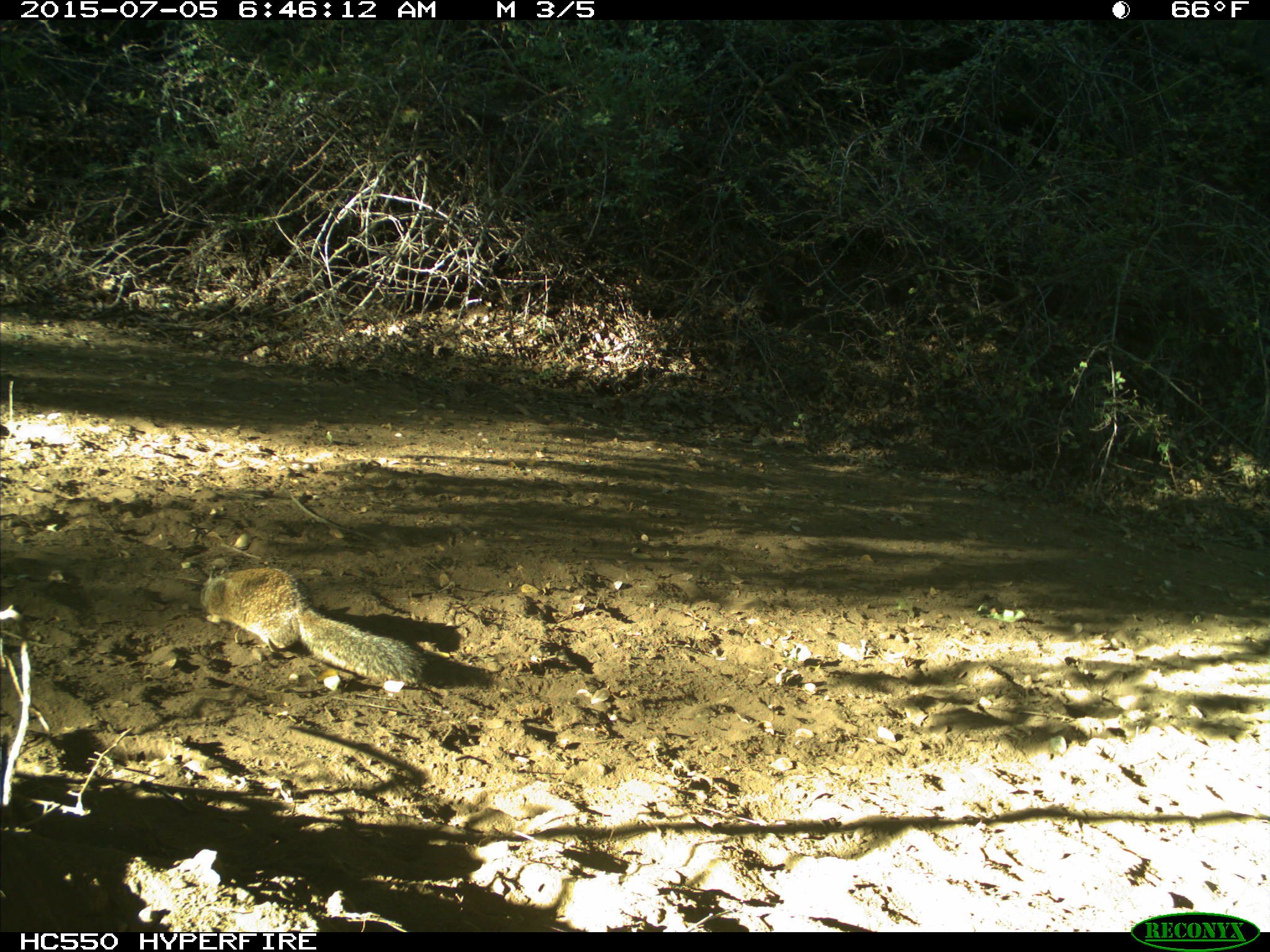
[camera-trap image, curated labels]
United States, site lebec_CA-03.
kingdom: Animalia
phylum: Chordata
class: Mammalia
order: Rodentia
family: Sciuridae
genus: Otospermophilus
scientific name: Otospermophilus beecheyi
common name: california ground squirrel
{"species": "Otospermophilus beecheyi (california ground squirrel)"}